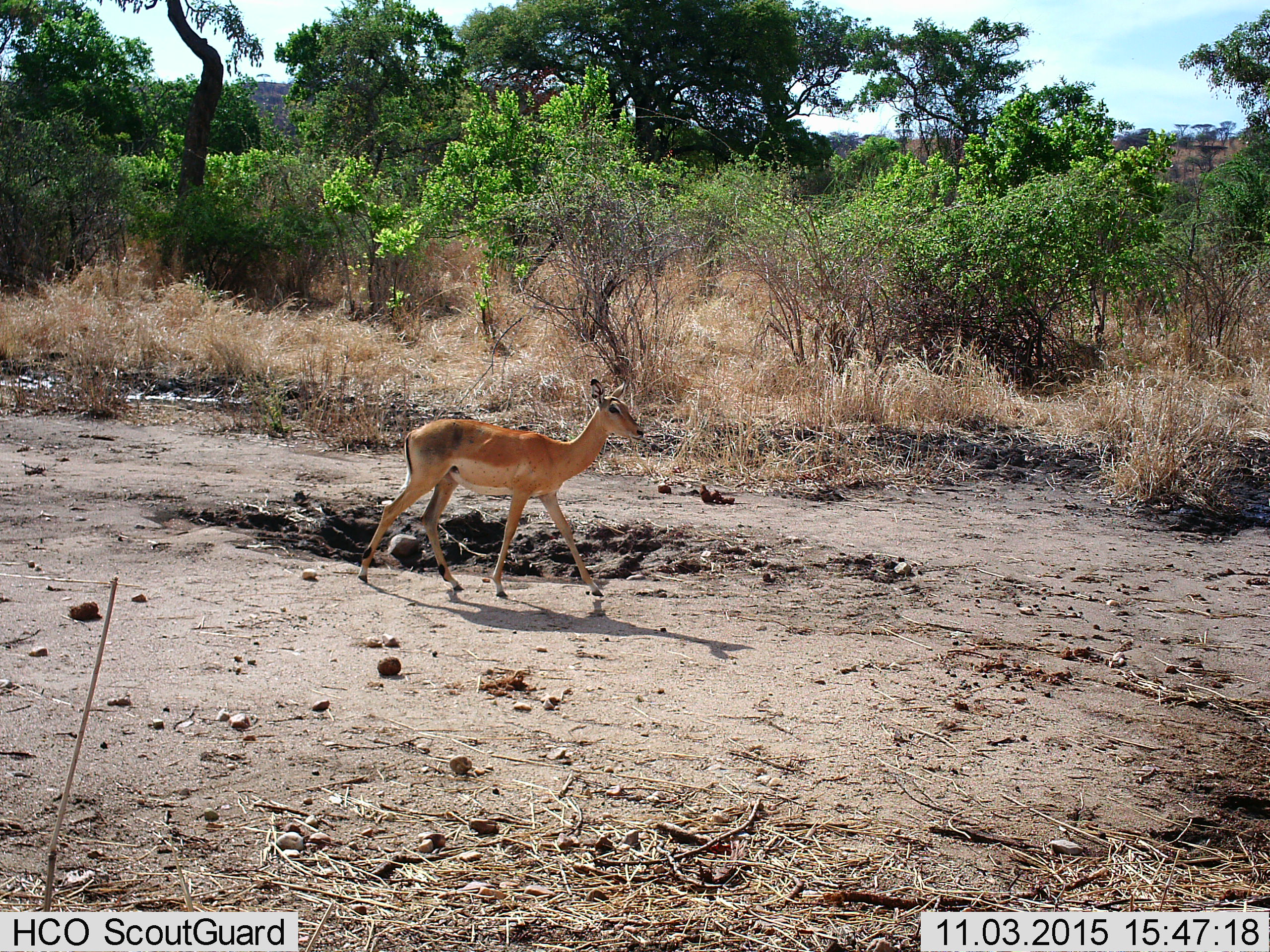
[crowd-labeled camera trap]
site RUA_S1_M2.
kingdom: Animalia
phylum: Chordata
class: Mammalia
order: Artiodactyla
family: Bovidae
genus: Aepyceros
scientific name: Aepyceros melampus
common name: impala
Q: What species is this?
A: Impala (Aepyceros melampus).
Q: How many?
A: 1.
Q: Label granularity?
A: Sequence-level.